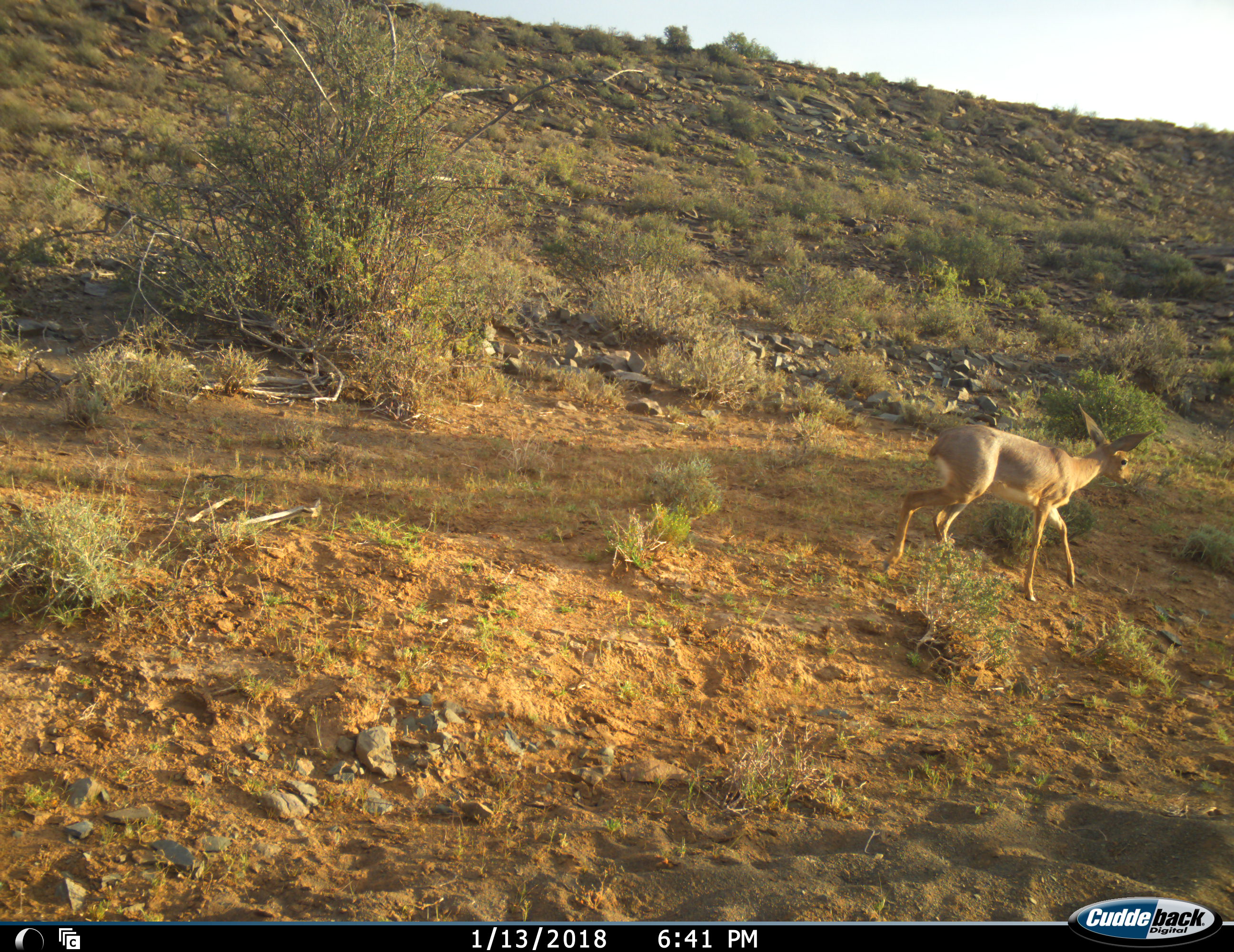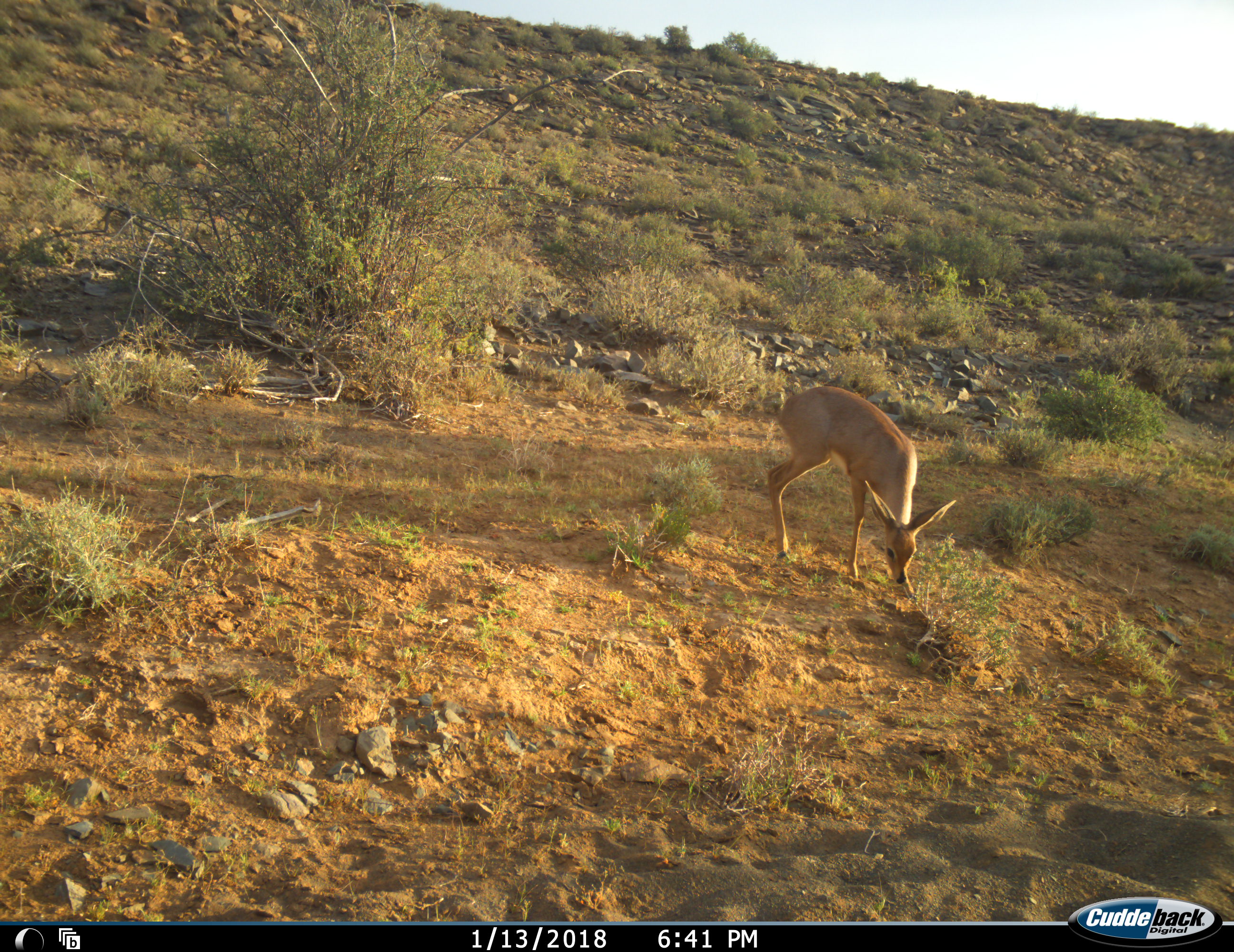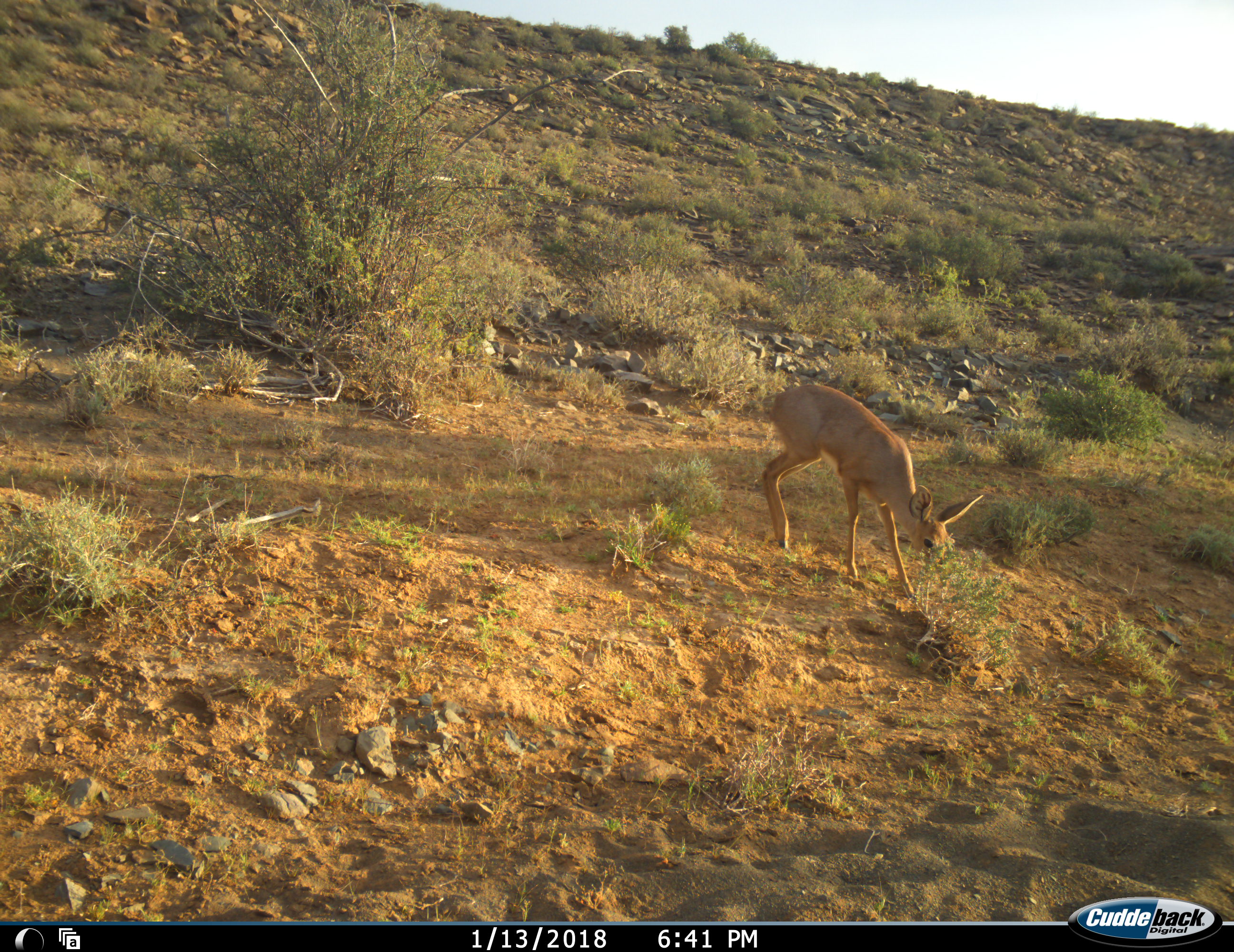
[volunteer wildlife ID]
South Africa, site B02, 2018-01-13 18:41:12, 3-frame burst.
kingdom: Animalia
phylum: Chordata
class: Mammalia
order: Artiodactyla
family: Bovidae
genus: Pelea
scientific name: Pelea capreolus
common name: grey rhebok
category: rhebokgrey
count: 1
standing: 14%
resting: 0%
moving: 86%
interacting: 0%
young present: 0%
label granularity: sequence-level